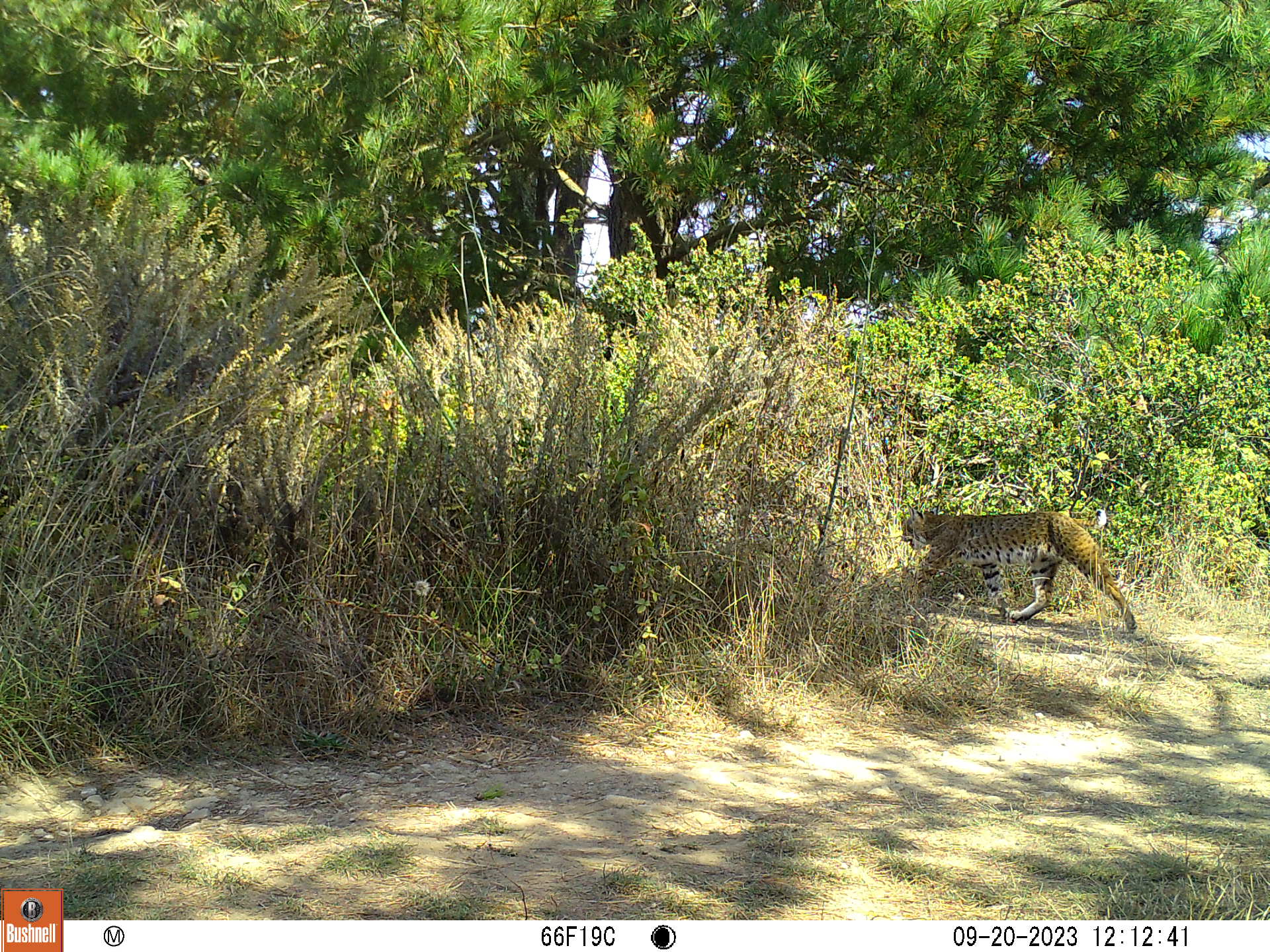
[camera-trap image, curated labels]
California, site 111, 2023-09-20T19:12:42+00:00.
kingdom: Animalia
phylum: Chordata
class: Mammalia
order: Carnivora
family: Felidae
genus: Lynx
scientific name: Lynx rufus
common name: bobcat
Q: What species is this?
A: Bobcat (Lynx rufus).